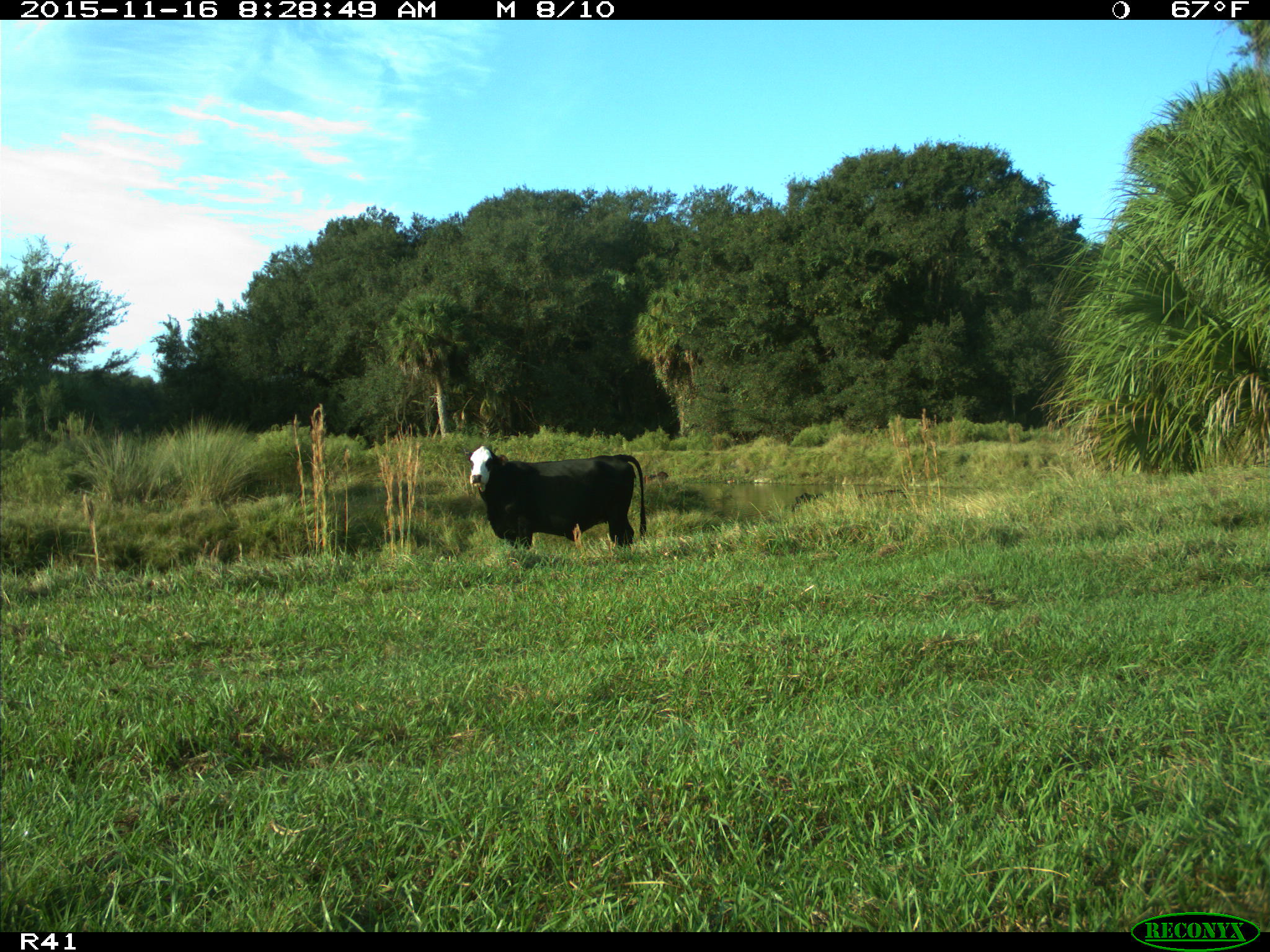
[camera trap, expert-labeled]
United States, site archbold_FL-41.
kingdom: Animalia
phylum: Chordata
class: Mammalia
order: Artiodactyla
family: Bovidae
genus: Bos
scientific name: Bos taurus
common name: domestic cow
Bos taurus (domestic cow).